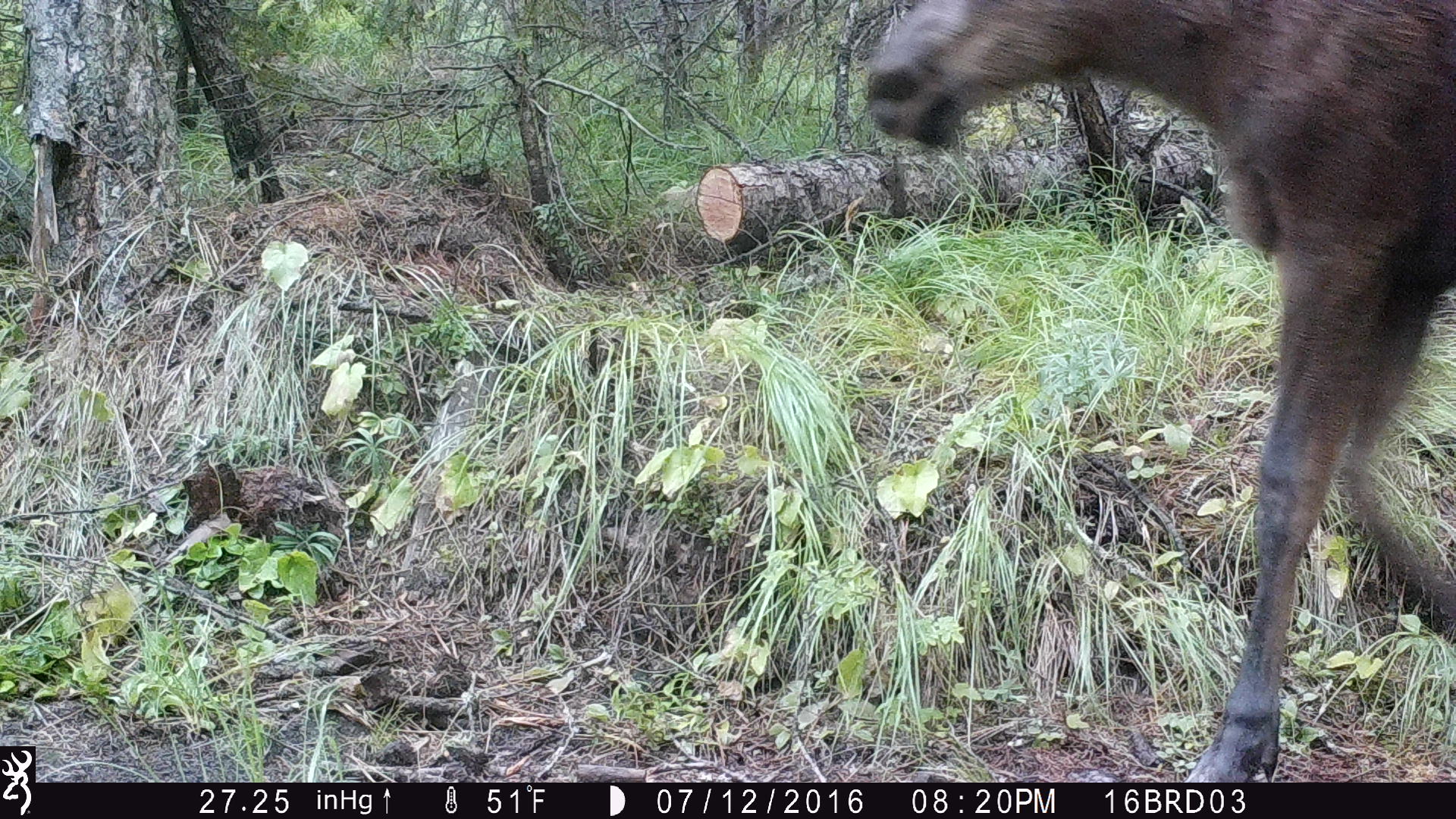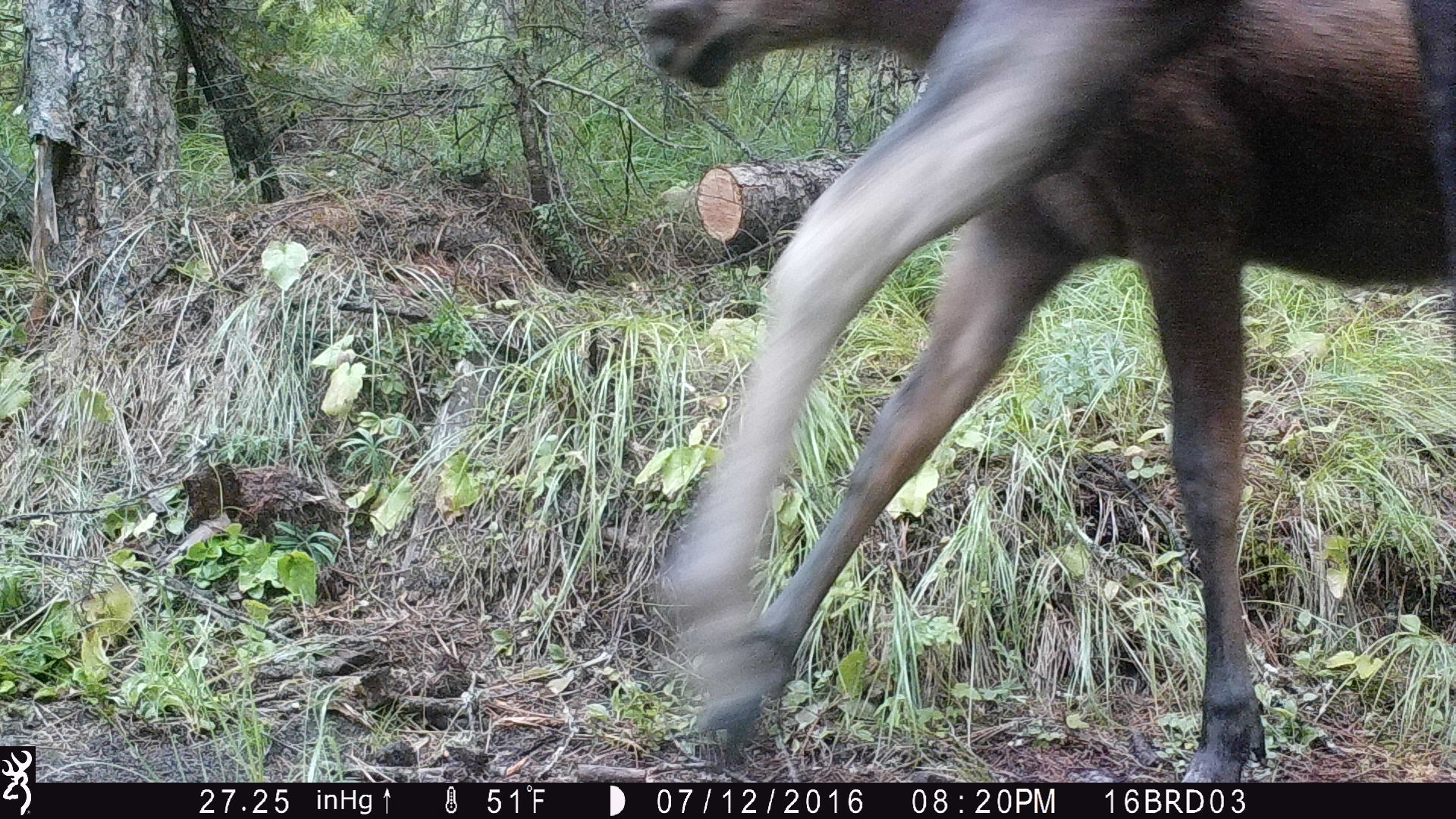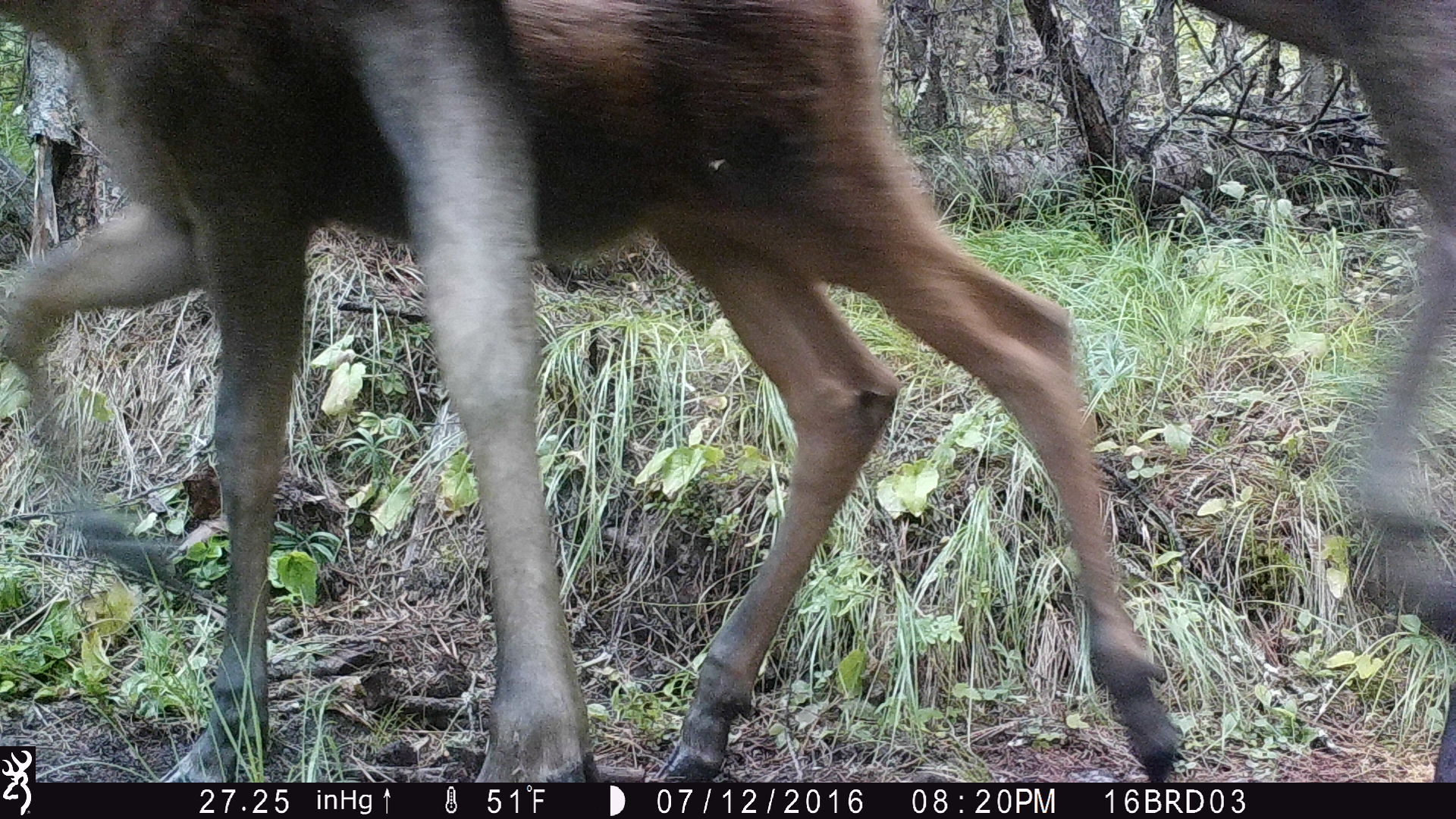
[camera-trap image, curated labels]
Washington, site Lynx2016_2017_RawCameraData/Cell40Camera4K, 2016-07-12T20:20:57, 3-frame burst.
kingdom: Animalia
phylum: Chordata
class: Mammalia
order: Artiodactyla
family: Cervidae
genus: Alces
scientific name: Alces alces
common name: moose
Alces alces (moose). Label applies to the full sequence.